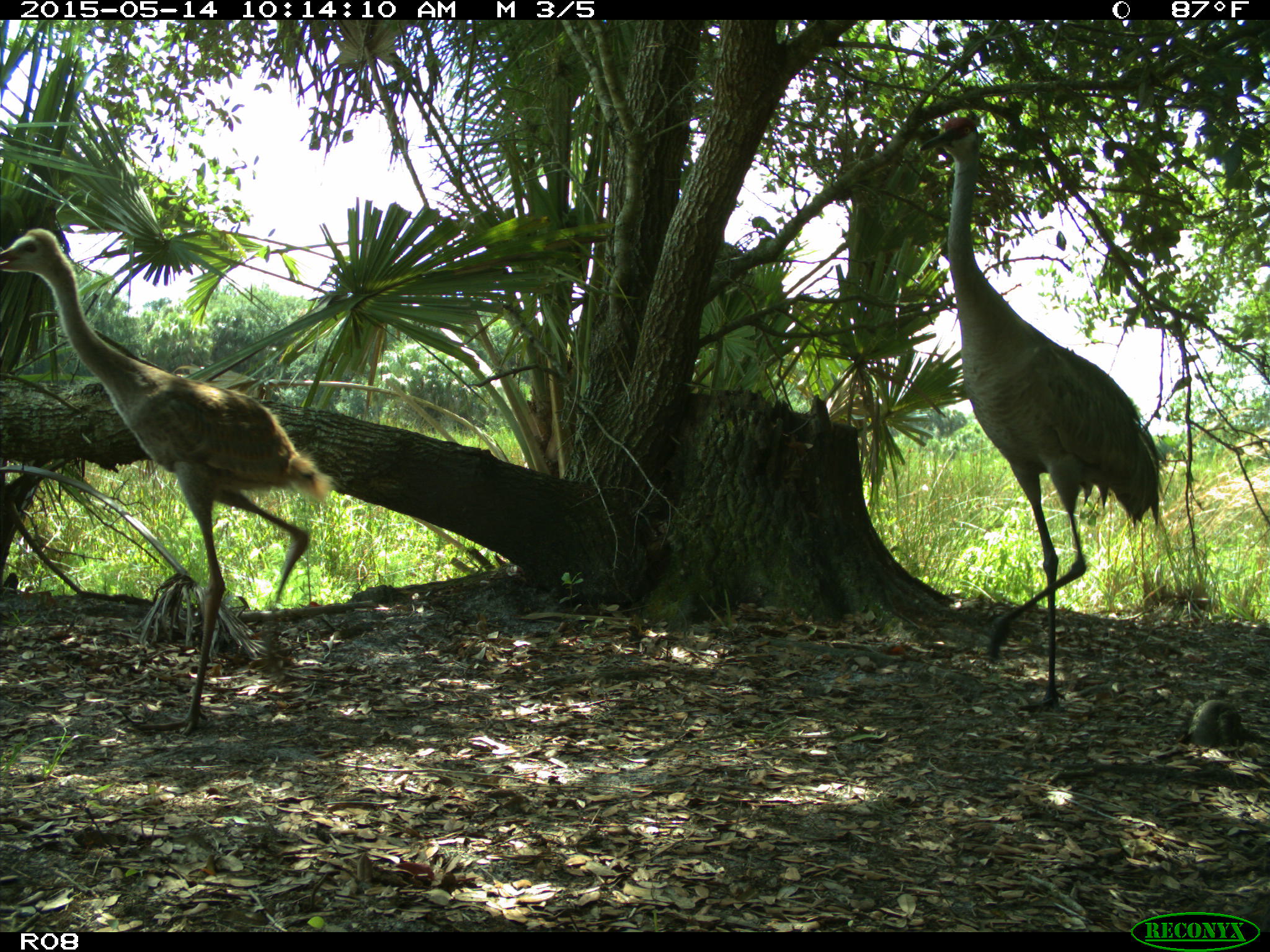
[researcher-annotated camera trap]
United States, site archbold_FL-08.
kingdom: Animalia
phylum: Chordata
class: Aves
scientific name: Aves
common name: birds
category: unidentified bird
Unidentified bird (birds) (Aves).